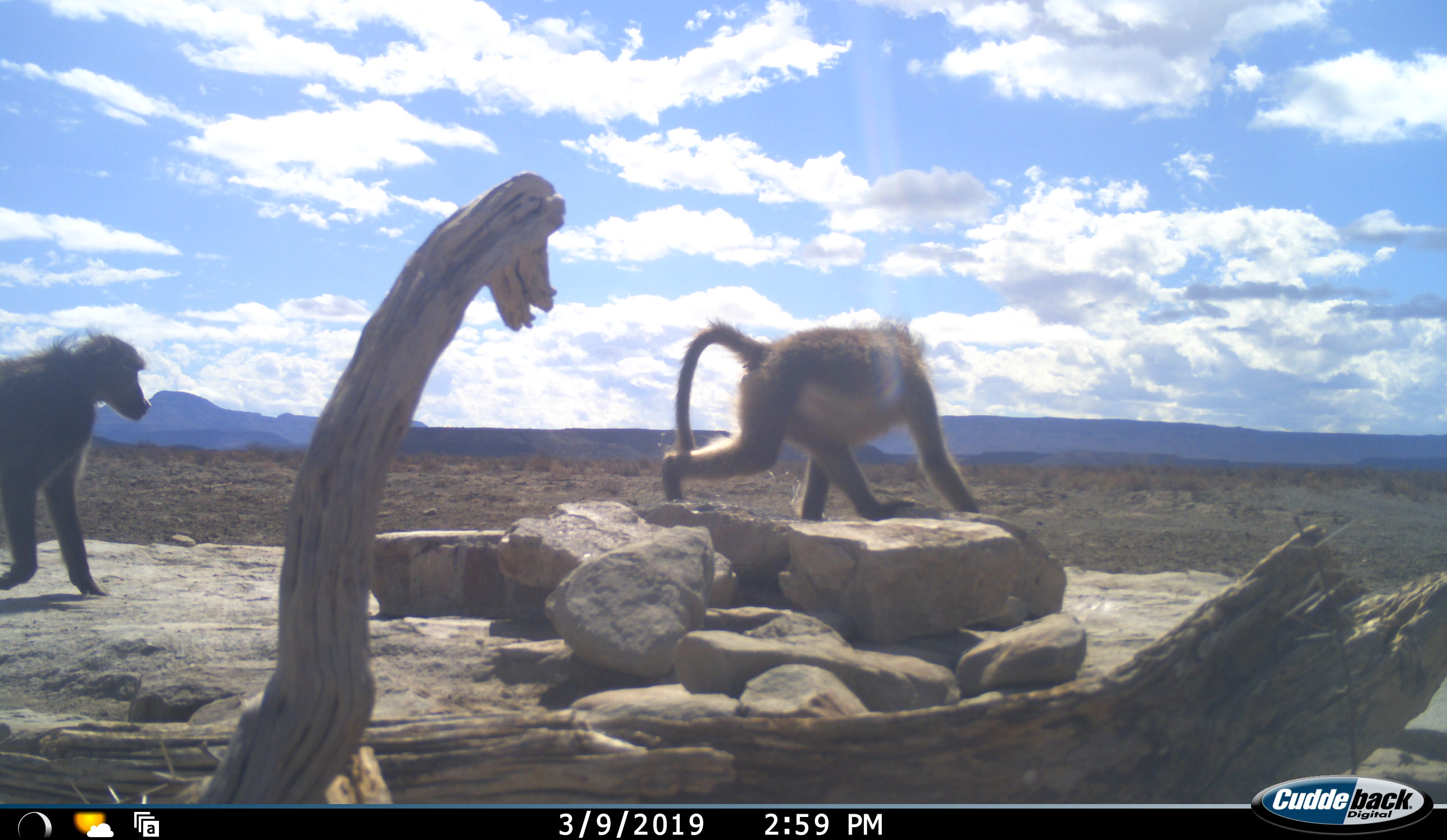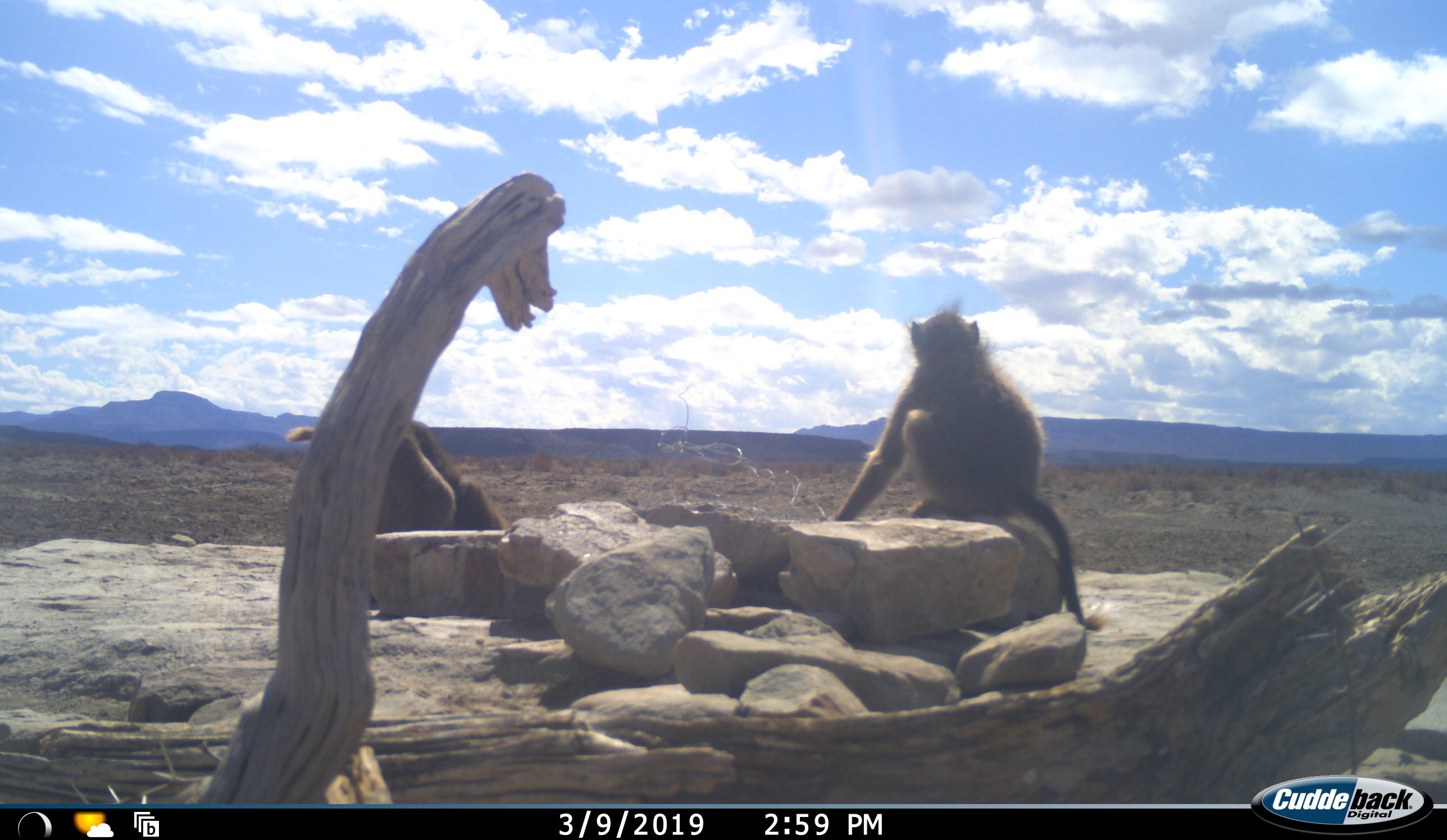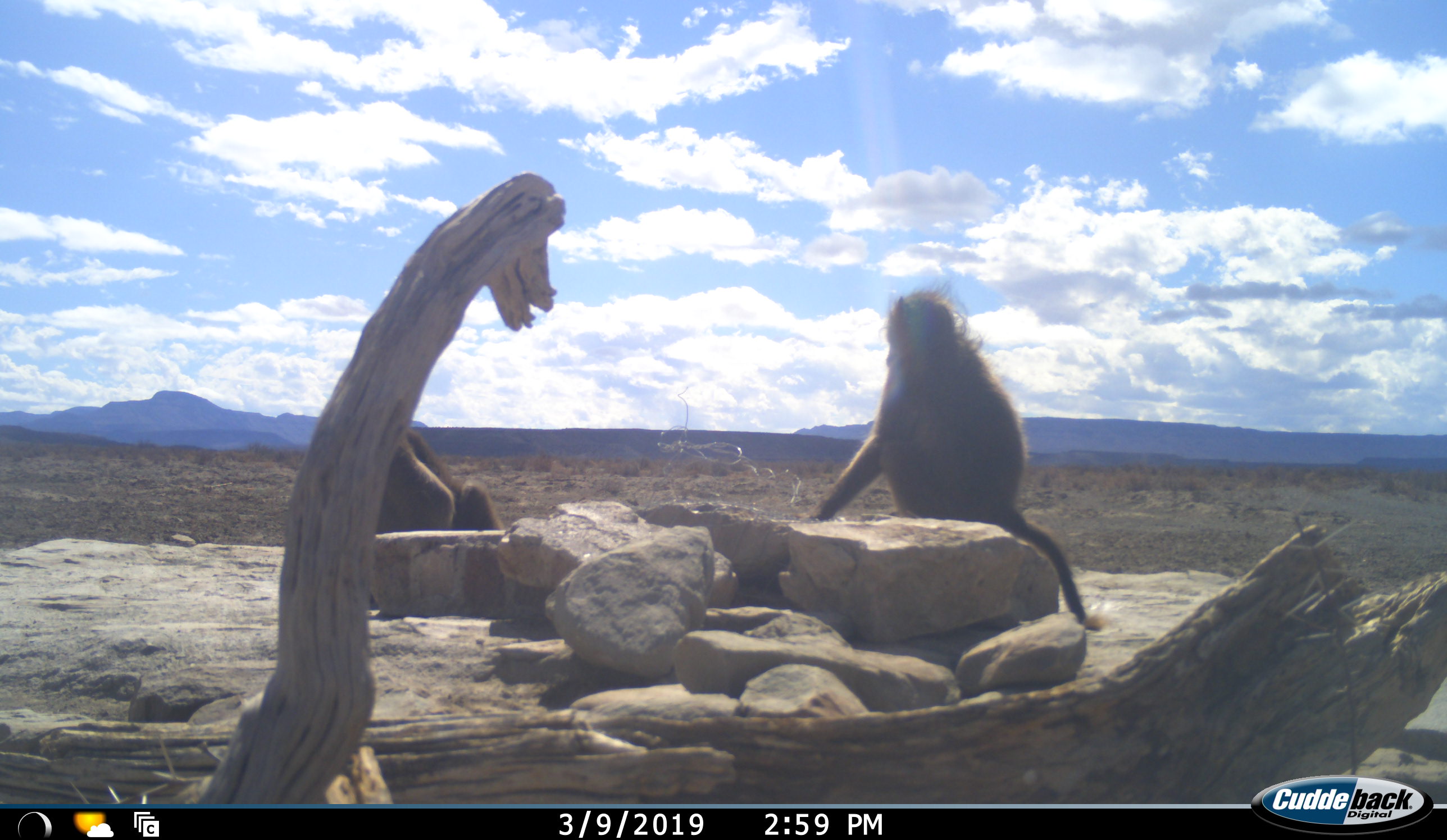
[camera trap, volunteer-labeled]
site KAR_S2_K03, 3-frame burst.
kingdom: Animalia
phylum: Chordata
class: Mammalia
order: Primates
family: Cercopithecidae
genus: Papio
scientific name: Papio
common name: baboon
Baboon (Papio), count 2. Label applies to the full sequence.